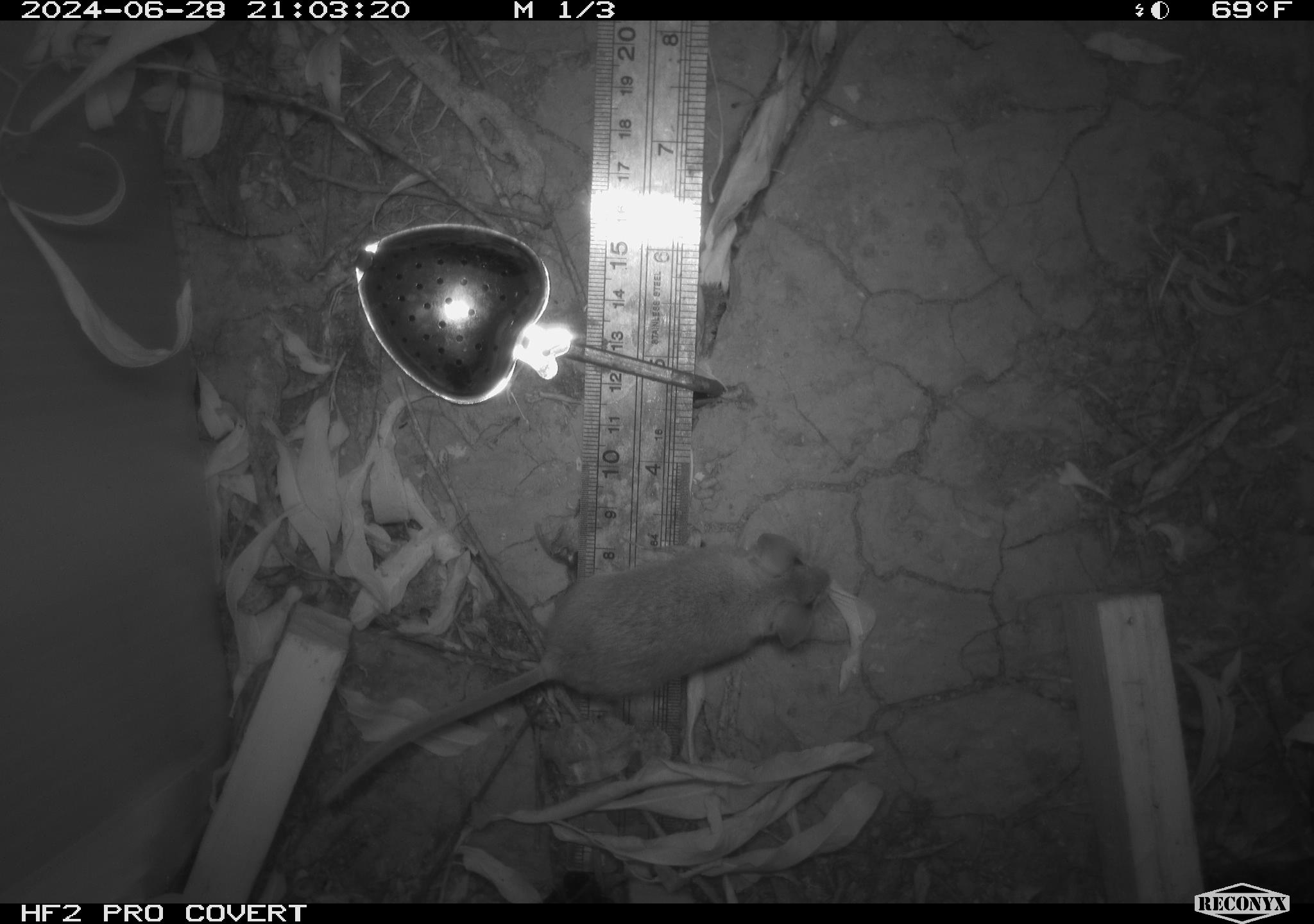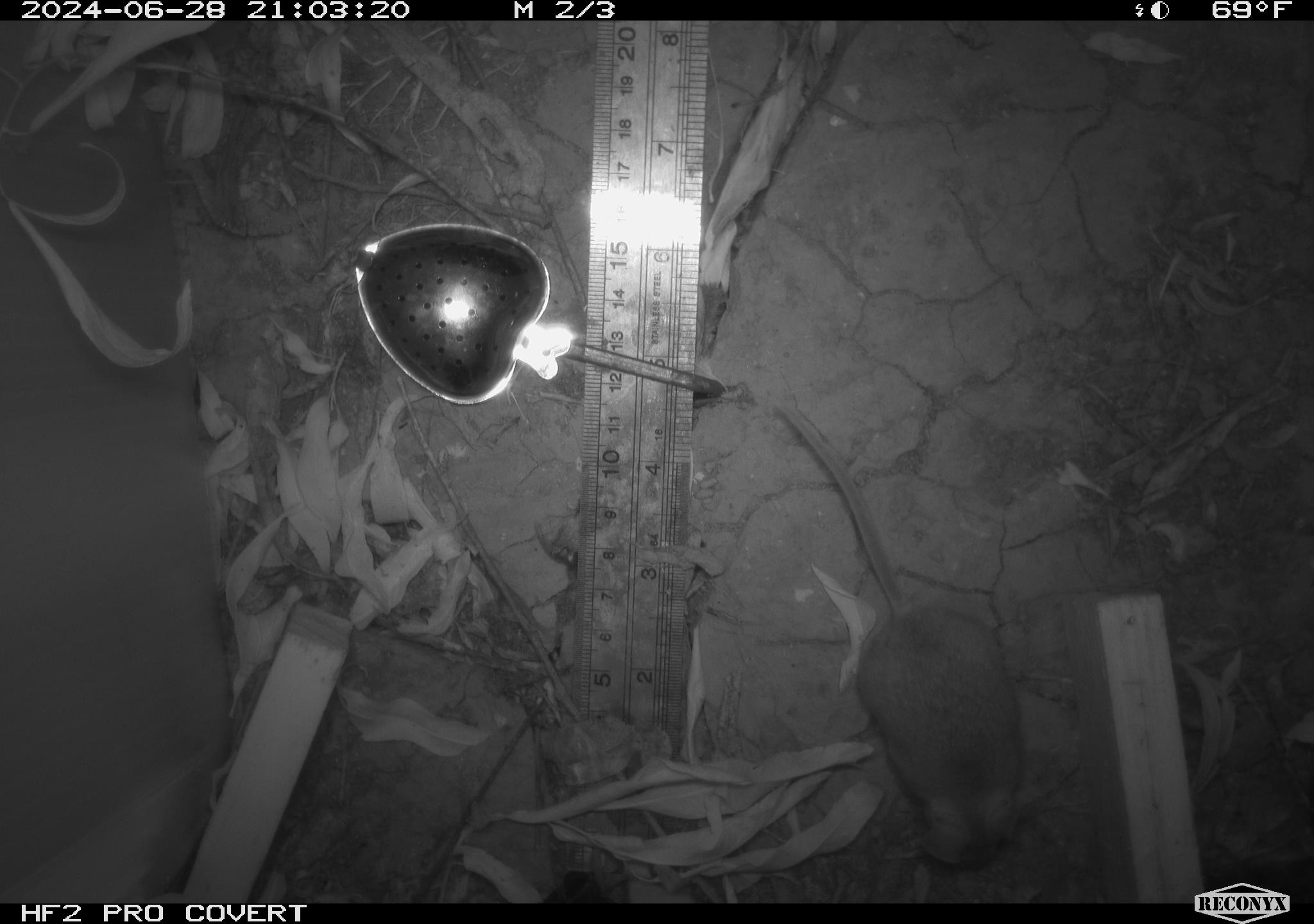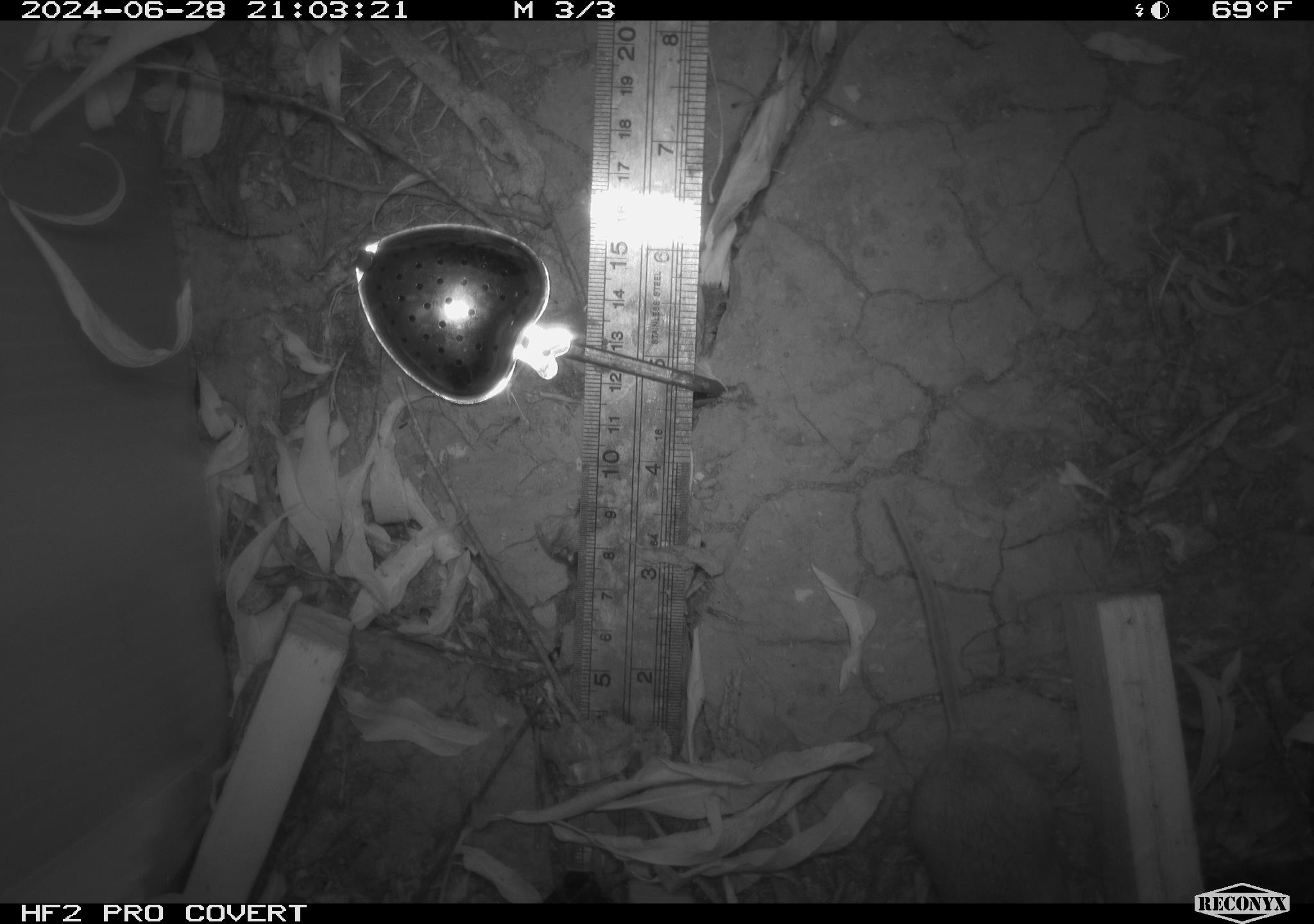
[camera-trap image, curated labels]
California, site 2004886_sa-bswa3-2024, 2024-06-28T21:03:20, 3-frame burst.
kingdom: Animalia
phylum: Chordata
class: Mammalia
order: Rodentia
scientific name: Rodentia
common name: mouse species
Mouse species (Rodentia).